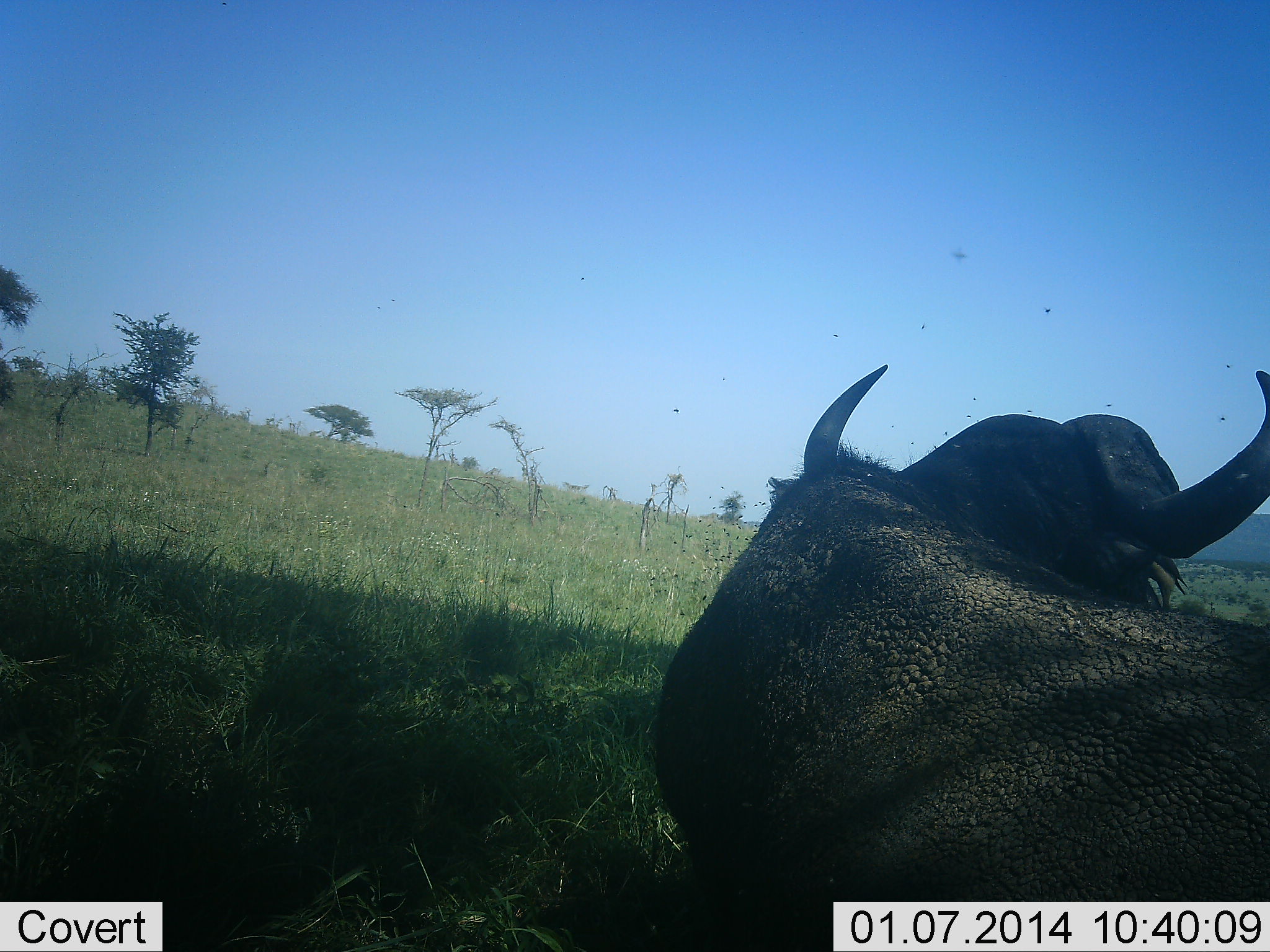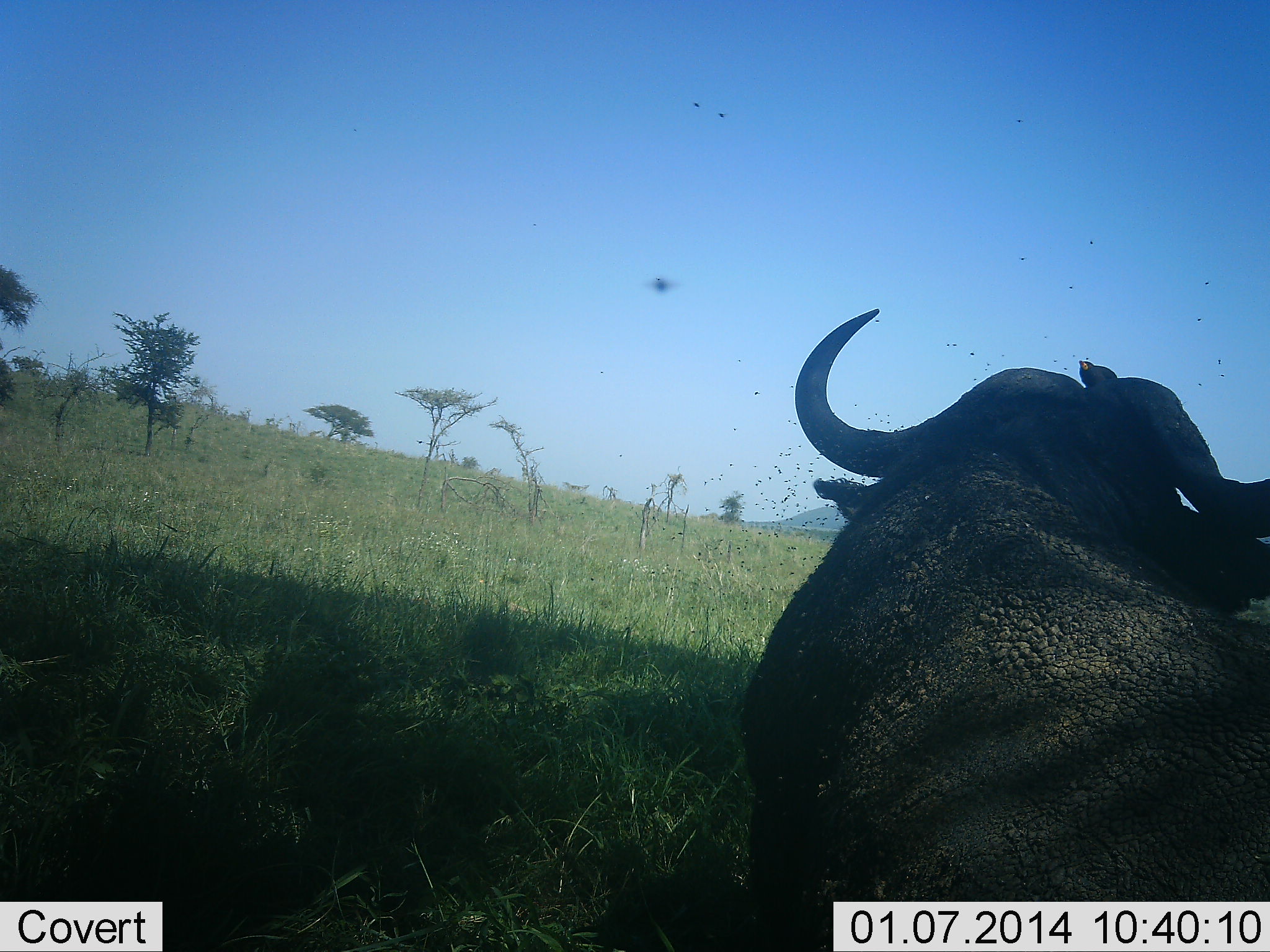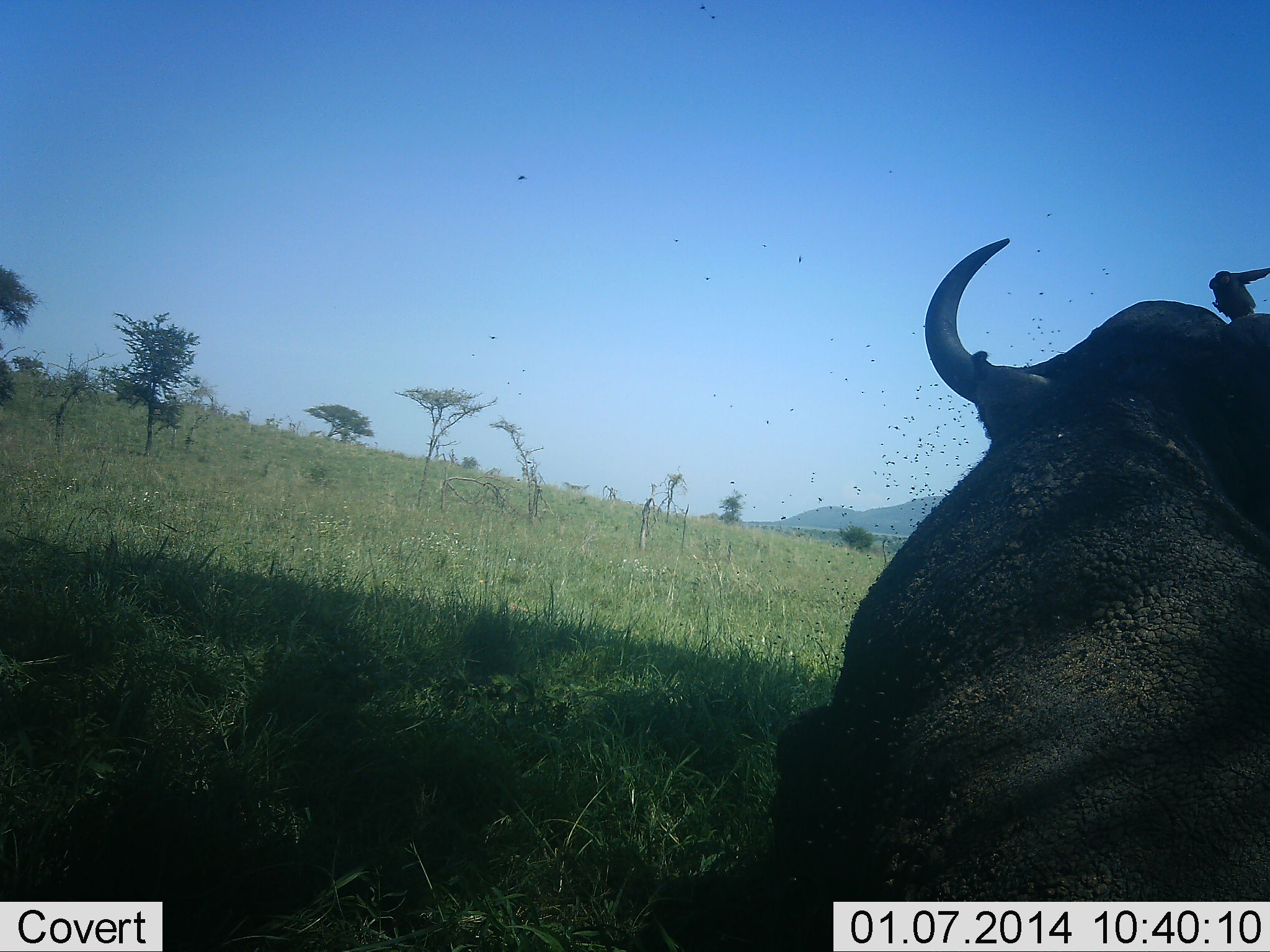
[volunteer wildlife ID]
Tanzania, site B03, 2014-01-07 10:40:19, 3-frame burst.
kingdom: Animalia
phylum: Chordata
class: Mammalia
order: Artiodactyla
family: Bovidae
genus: Syncerus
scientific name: Syncerus caffer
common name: cape buffalo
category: buffalo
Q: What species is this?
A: Buffalo (cape buffalo) (Syncerus caffer).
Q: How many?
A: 1.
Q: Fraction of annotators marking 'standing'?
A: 36%.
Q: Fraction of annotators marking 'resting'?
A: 55%.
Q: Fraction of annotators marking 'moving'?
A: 18%.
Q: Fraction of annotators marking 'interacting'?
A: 0%.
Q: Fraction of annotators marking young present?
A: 0%.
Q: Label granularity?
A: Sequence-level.